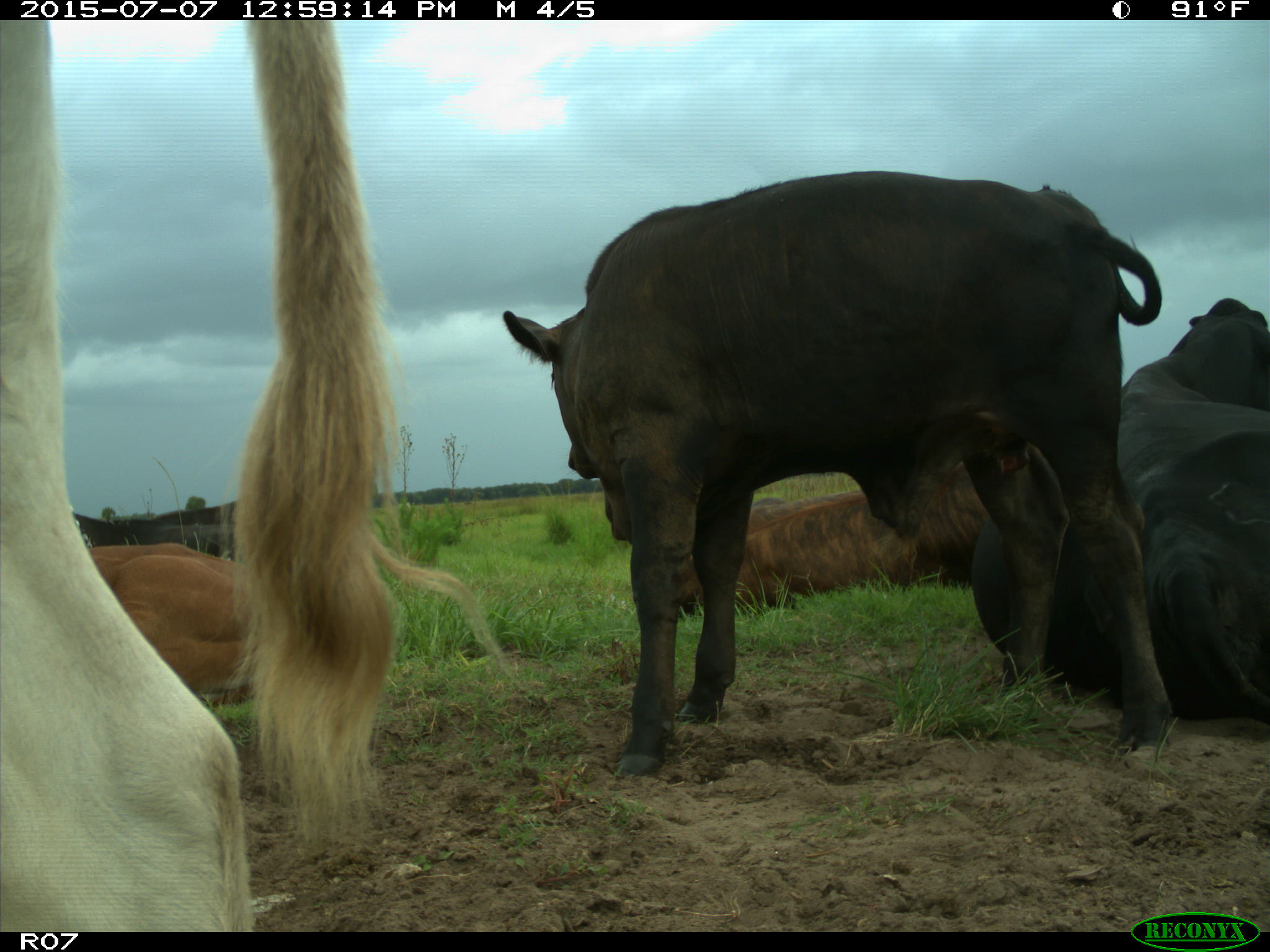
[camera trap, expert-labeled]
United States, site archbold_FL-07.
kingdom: Animalia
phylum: Chordata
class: Mammalia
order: Artiodactyla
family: Bovidae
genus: Bos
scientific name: Bos taurus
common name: domestic cow